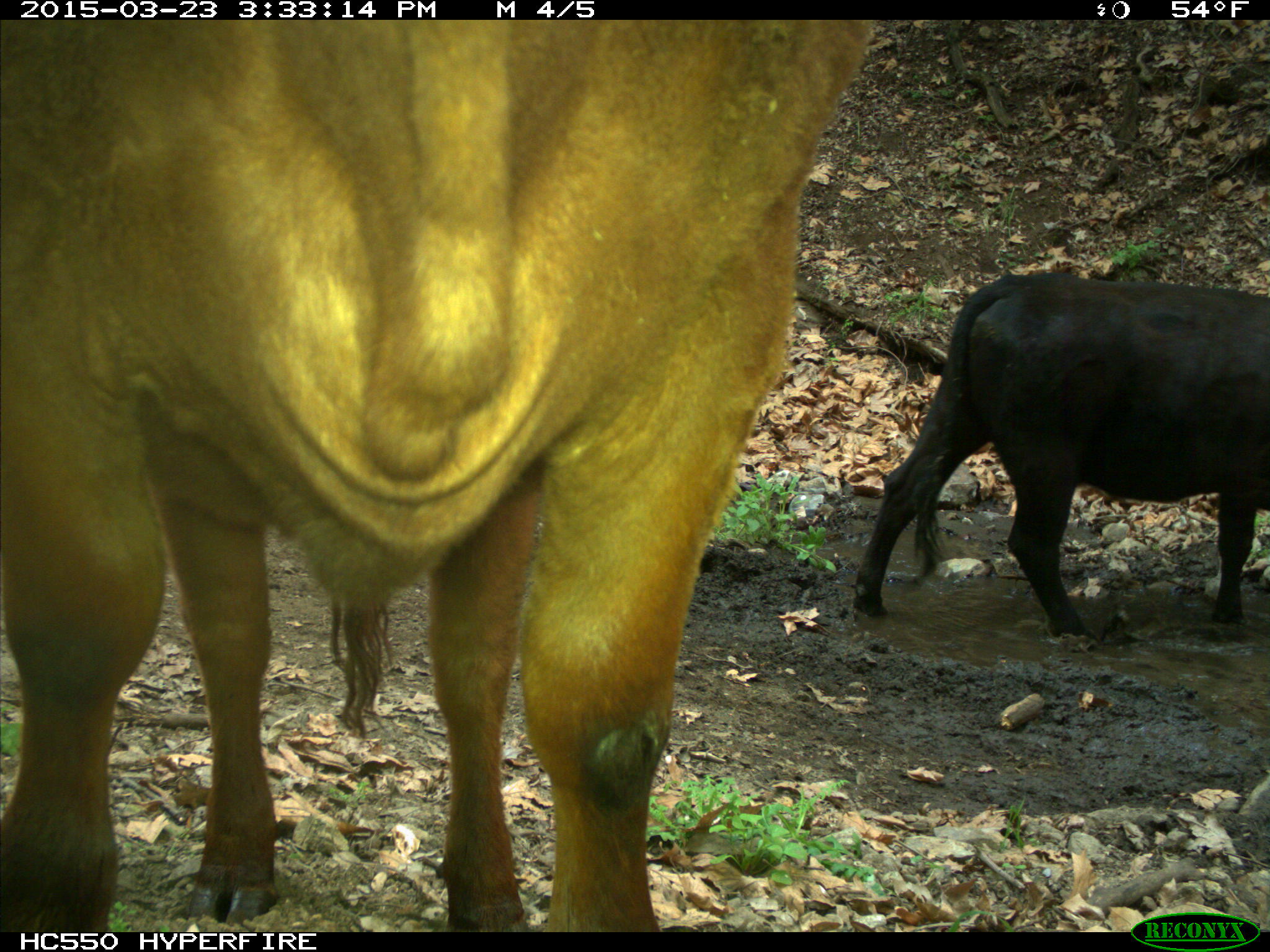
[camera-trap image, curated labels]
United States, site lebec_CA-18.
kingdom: Animalia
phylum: Chordata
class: Mammalia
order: Artiodactyla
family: Bovidae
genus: Bos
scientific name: Bos taurus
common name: domestic cow